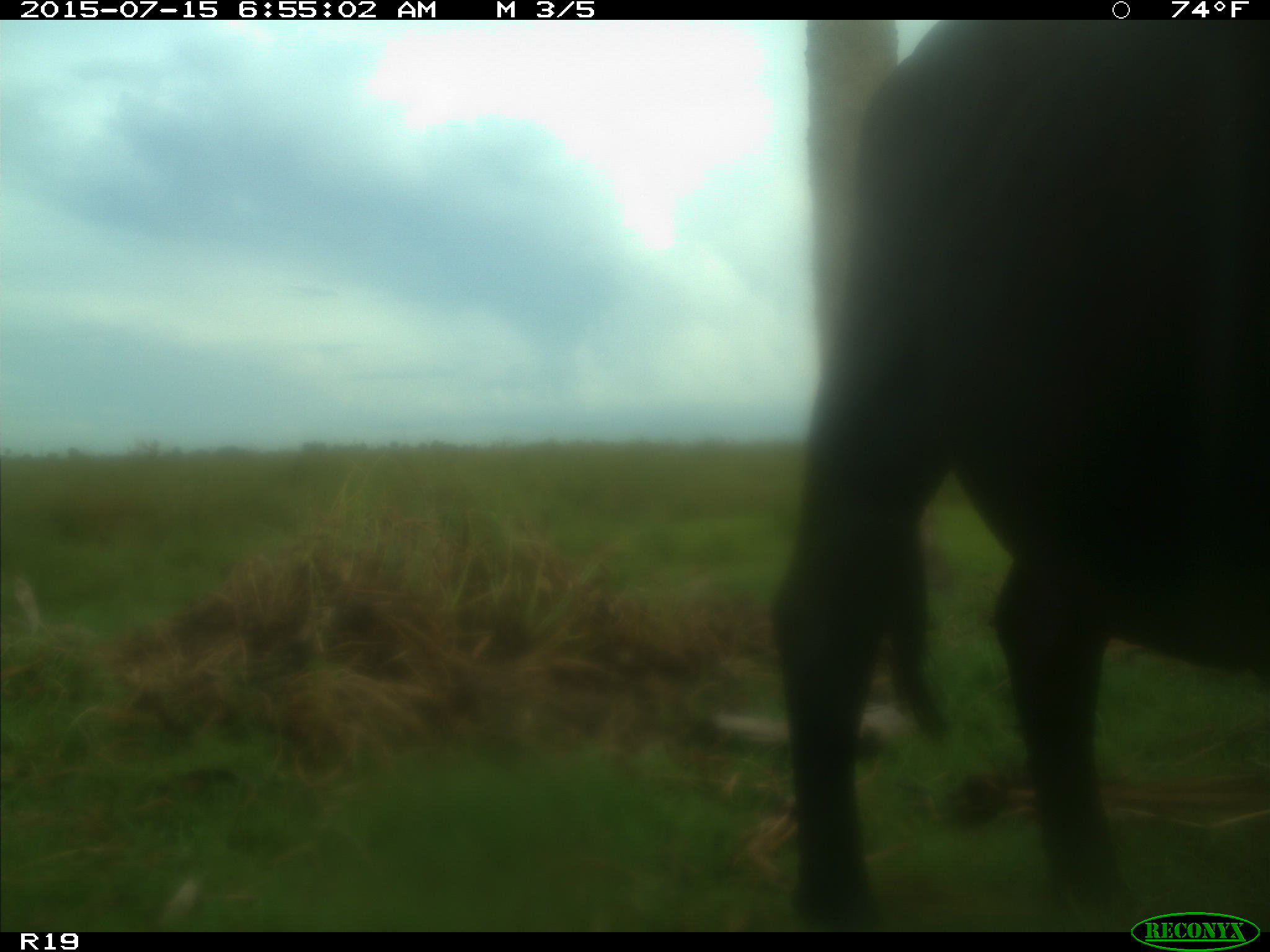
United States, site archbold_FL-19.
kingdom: Animalia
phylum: Chordata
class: Mammalia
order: Artiodactyla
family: Bovidae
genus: Bos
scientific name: Bos taurus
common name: domestic cow